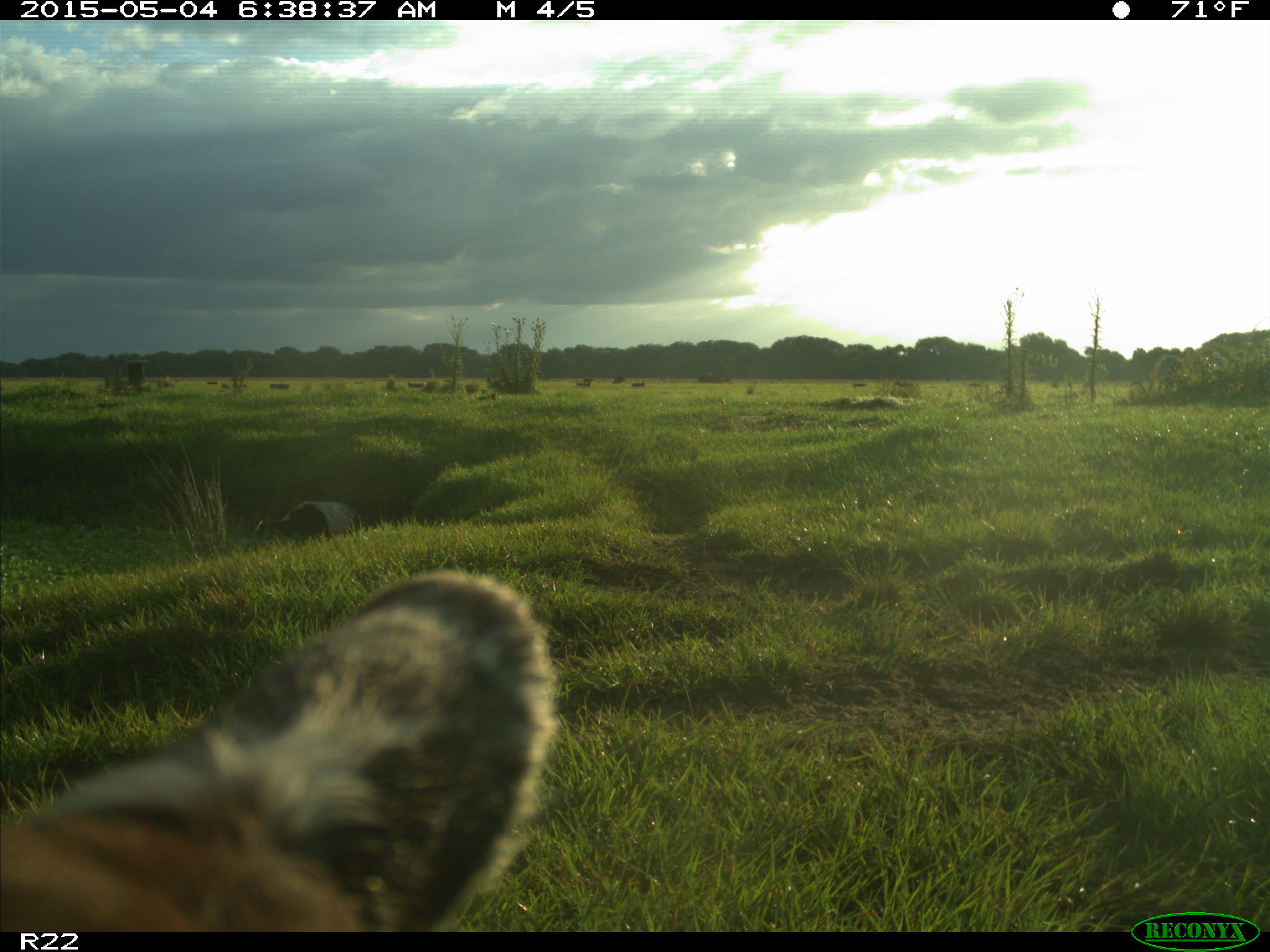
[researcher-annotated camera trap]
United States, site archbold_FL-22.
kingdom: Animalia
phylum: Chordata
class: Mammalia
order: Artiodactyla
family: Bovidae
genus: Bos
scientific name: Bos taurus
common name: domestic cow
Bos taurus (domestic cow).